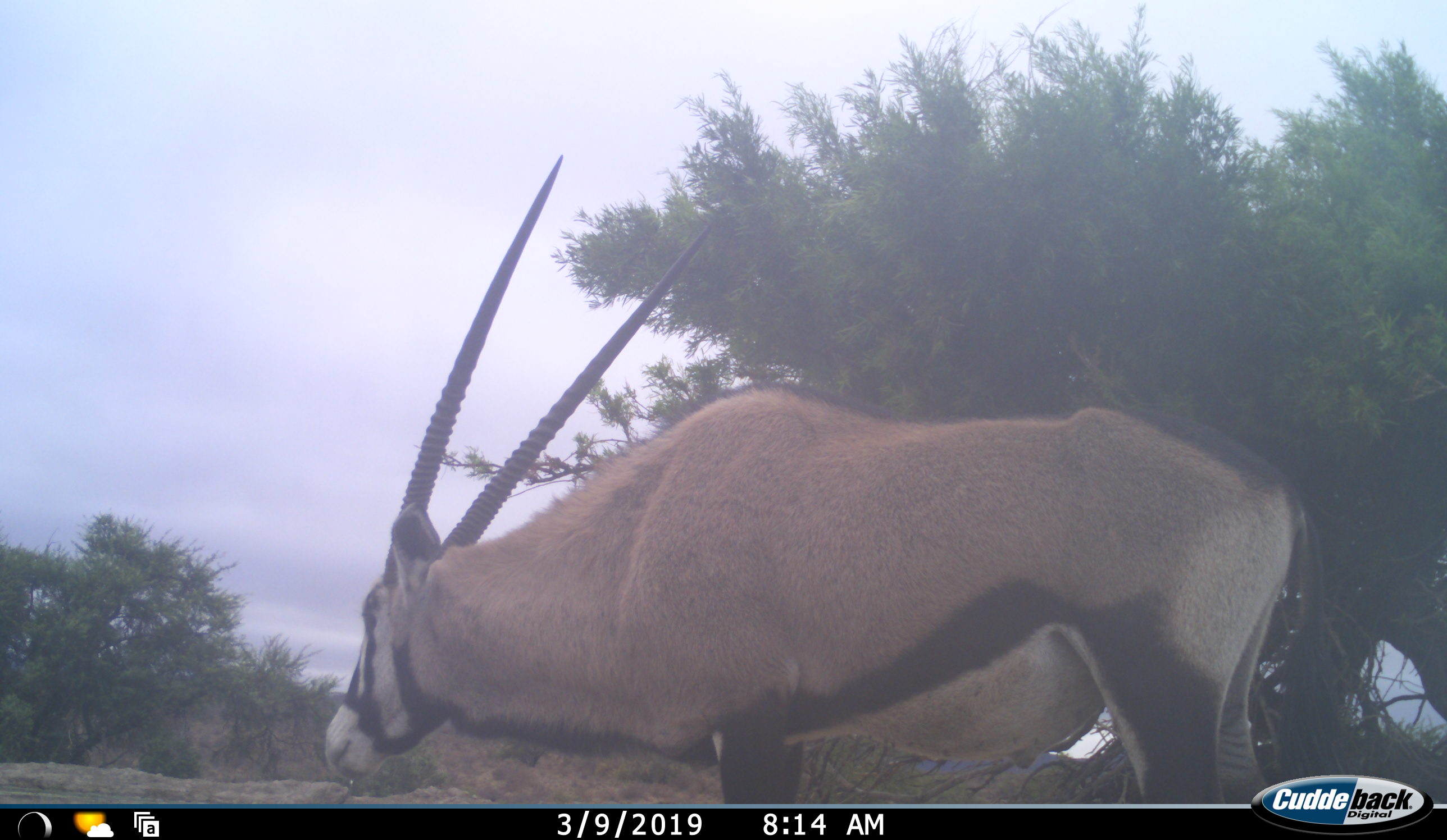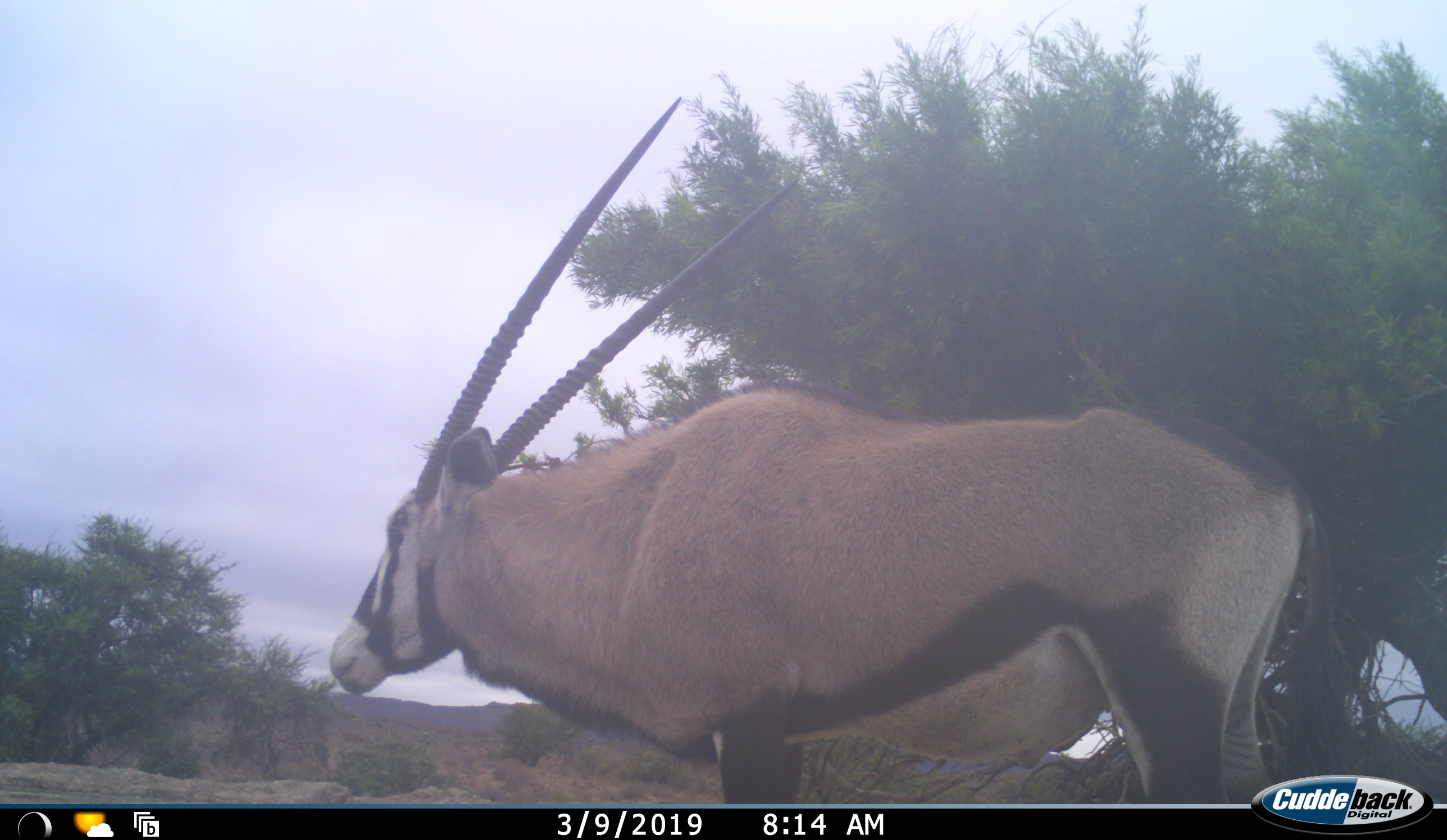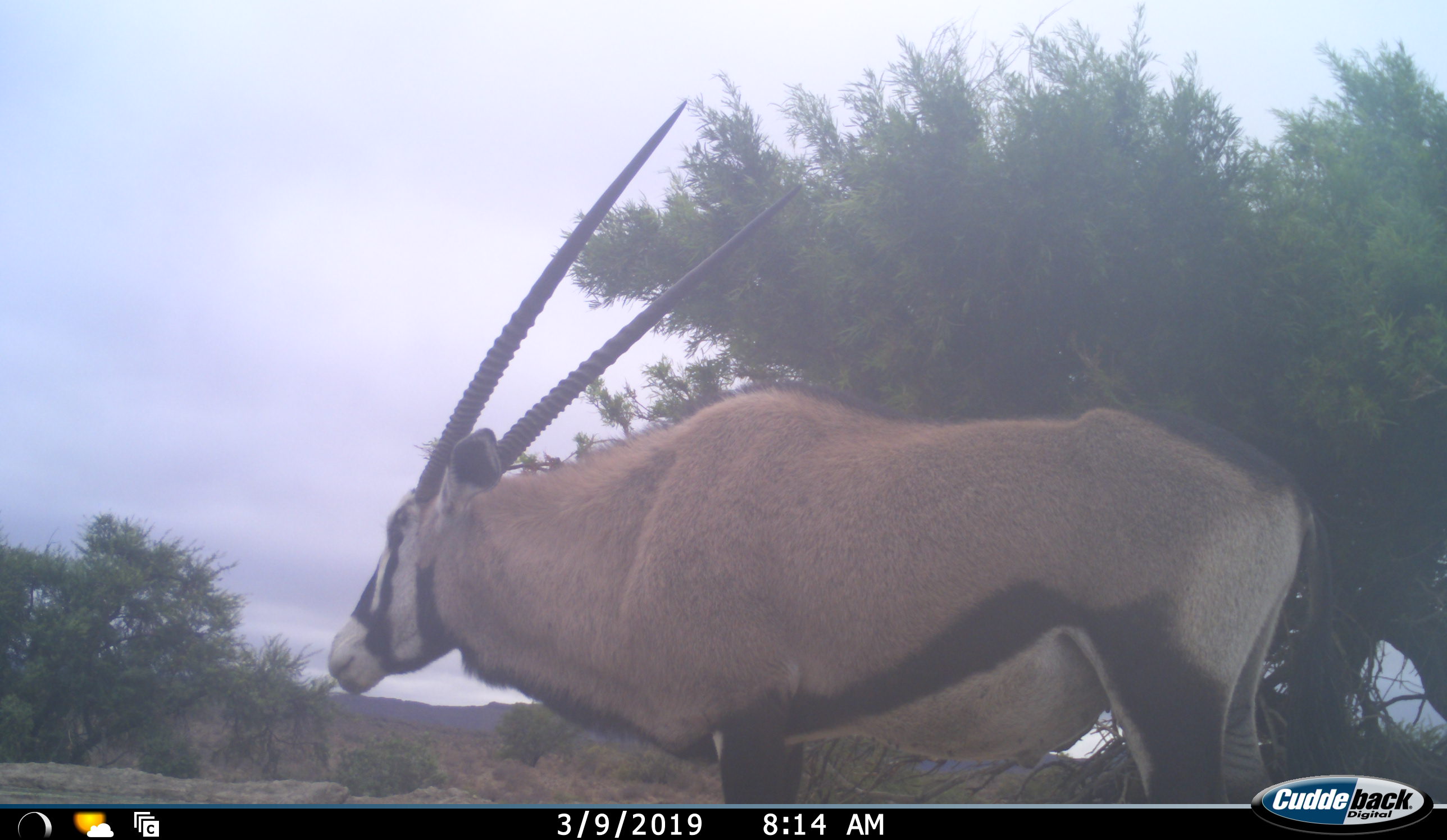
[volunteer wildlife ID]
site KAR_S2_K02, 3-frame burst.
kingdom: Animalia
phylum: Chordata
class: Mammalia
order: Artiodactyla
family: Bovidae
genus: Oryx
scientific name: Oryx gazella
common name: gemsbok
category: oryx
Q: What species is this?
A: Oryx (gemsbok) (Oryx gazella).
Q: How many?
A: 1.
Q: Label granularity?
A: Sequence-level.